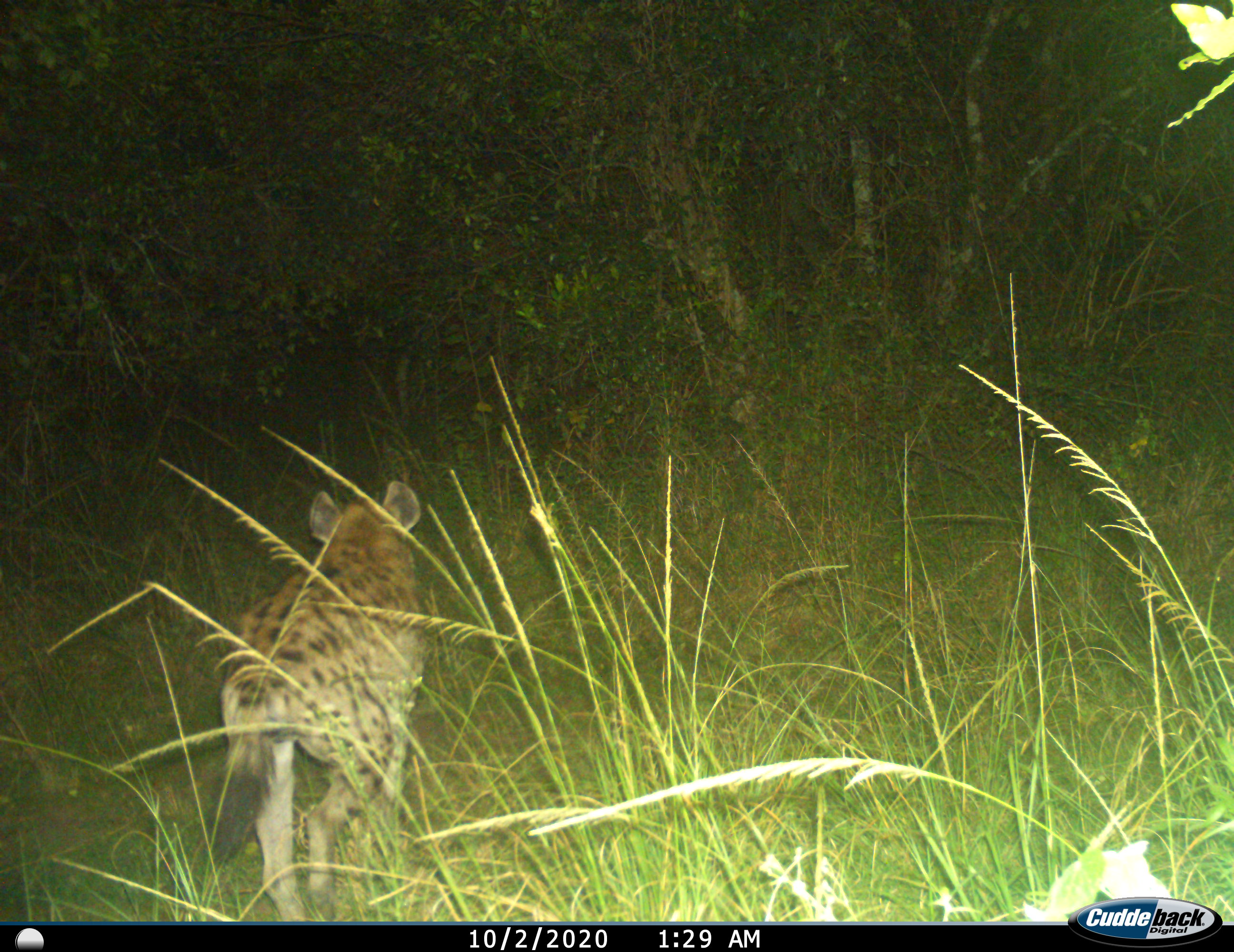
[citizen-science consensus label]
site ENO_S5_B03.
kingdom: Animalia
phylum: Chordata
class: Mammalia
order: Carnivora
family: Hyaenidae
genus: Crocuta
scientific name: Crocuta crocuta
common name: spotted hyena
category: hyenaspotted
Hyenaspotted (spotted hyena) (Crocuta crocuta), count 1. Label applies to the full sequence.